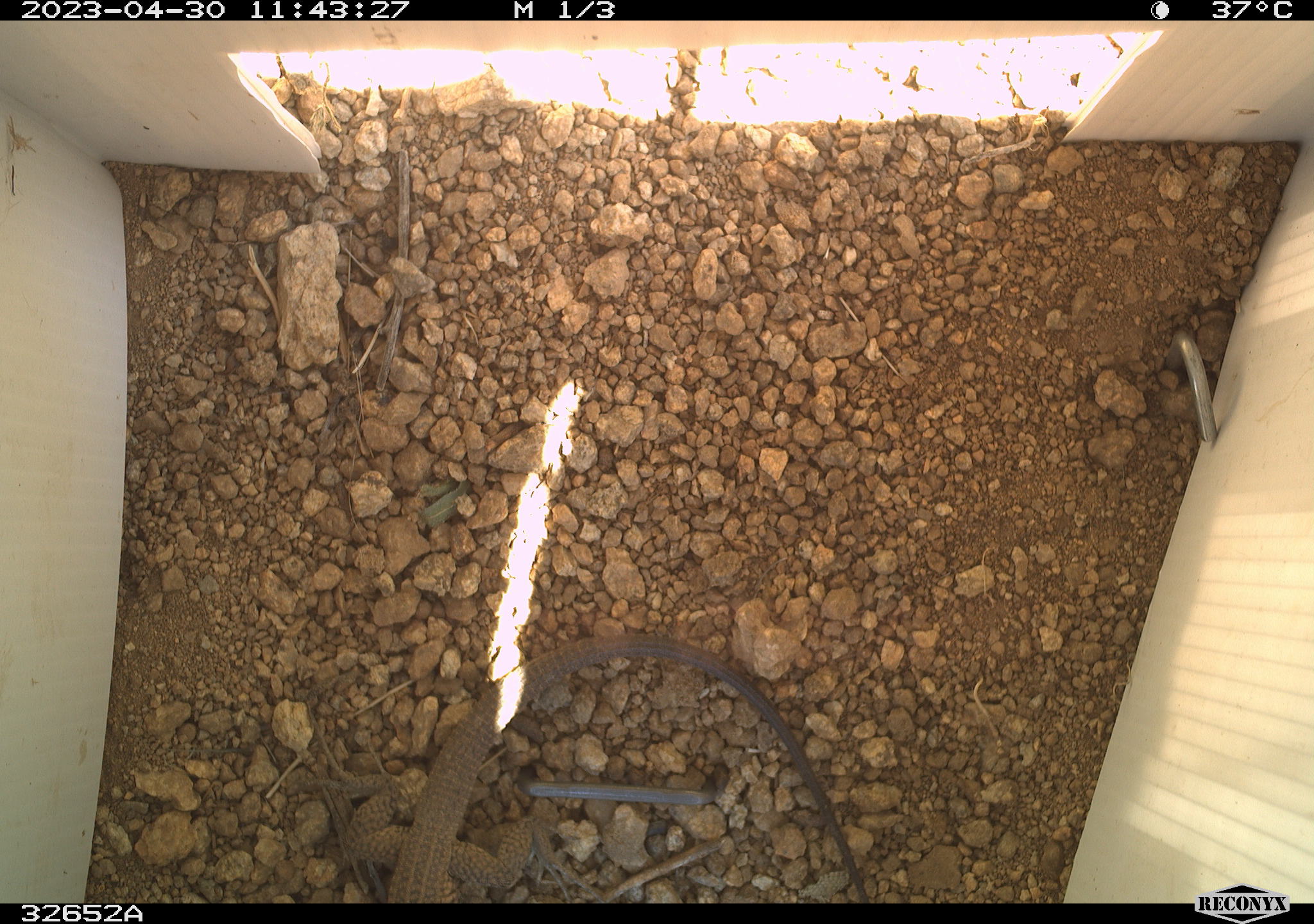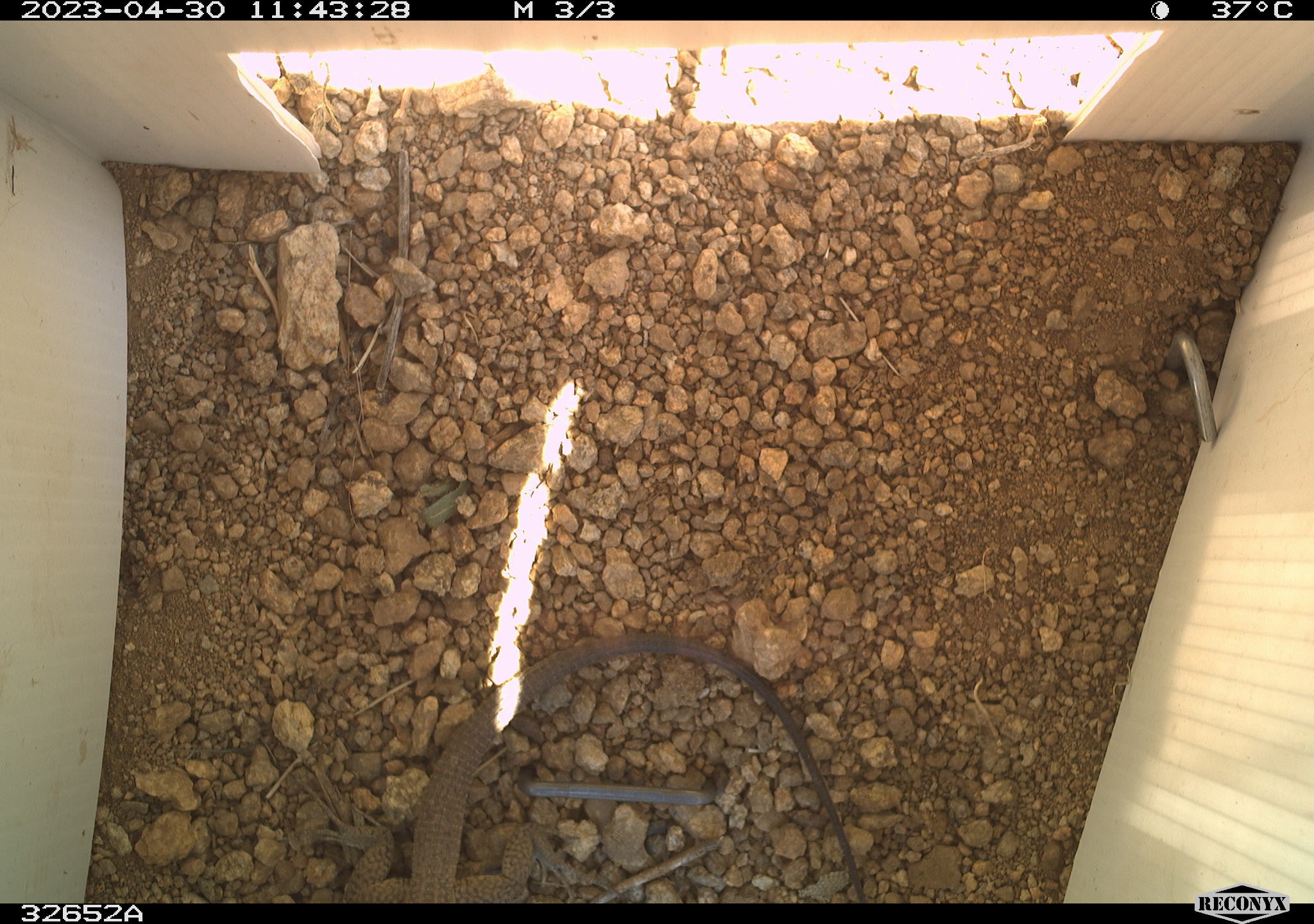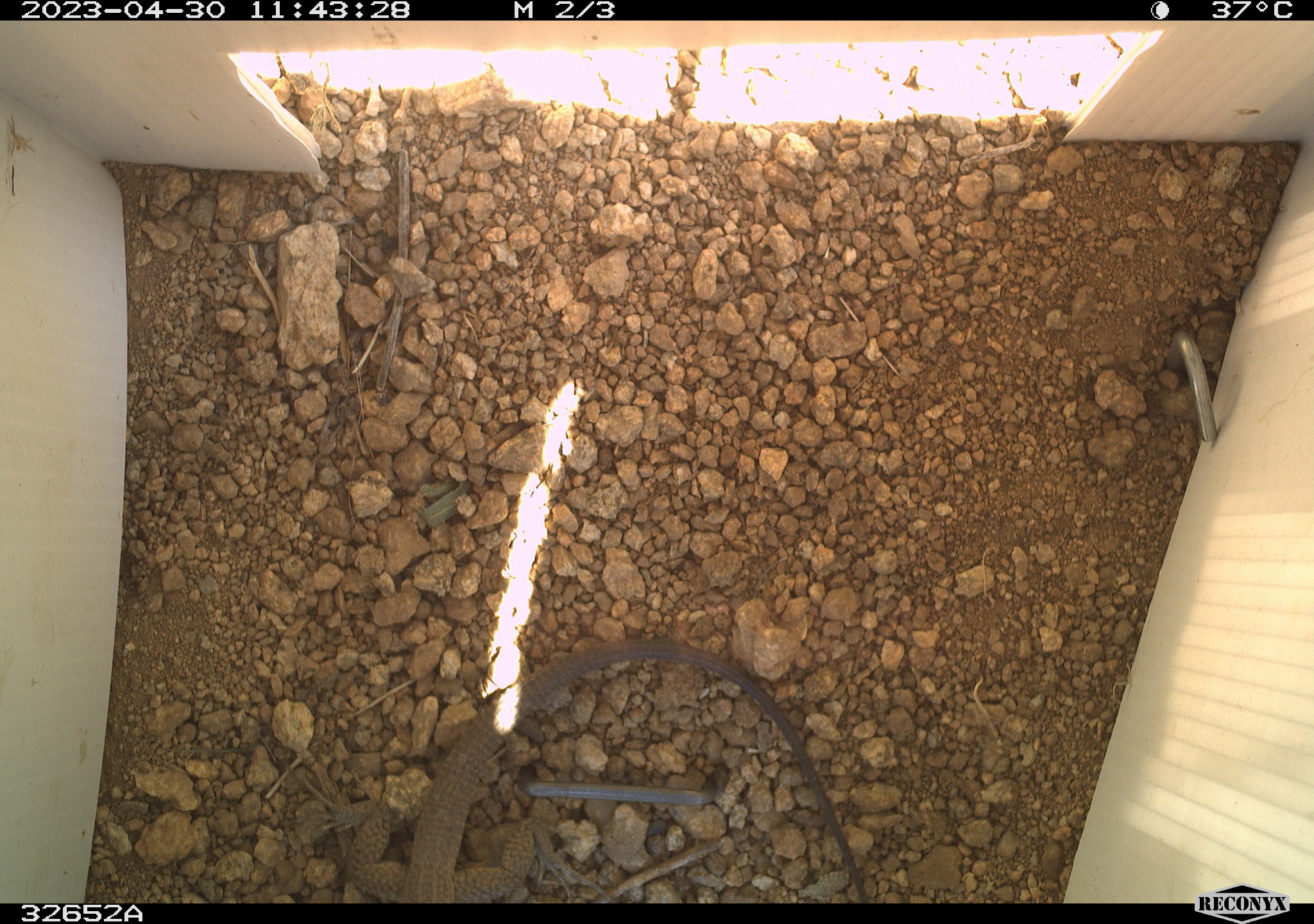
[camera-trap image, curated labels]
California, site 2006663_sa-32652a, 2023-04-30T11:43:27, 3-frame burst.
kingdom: Animalia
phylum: Chordata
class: Reptilia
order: Squamata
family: Teiidae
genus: Aspidoscelis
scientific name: Aspidoscelis tigris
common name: western whiptail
Western whiptail (Aspidoscelis tigris).